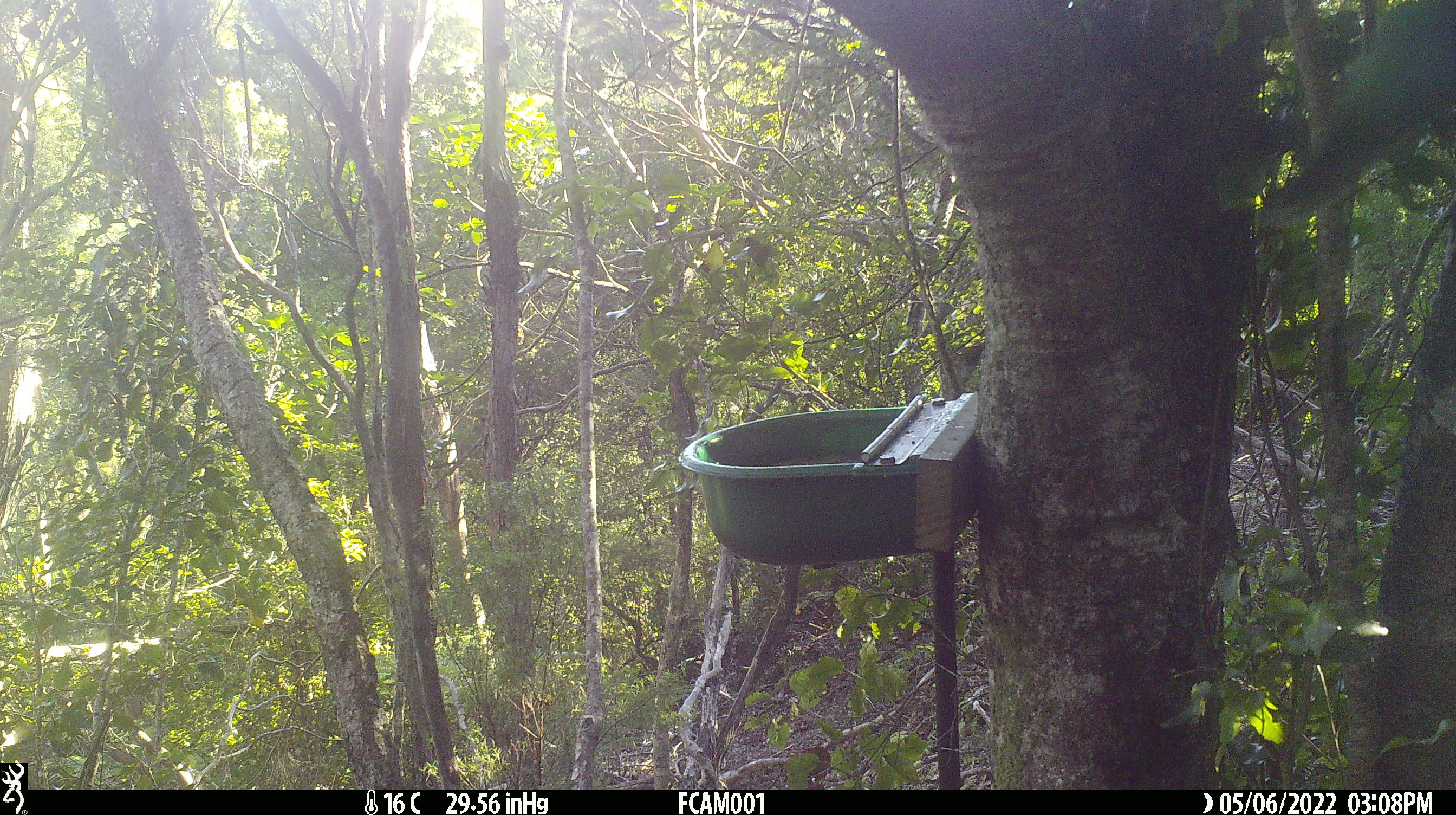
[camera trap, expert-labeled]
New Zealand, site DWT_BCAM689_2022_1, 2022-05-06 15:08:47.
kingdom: Animalia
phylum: Chordata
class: Aves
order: Psittaciformes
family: Psittaculidae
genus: Cyanoramphus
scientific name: Cyanoramphus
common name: parakeet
Parakeet (Cyanoramphus).